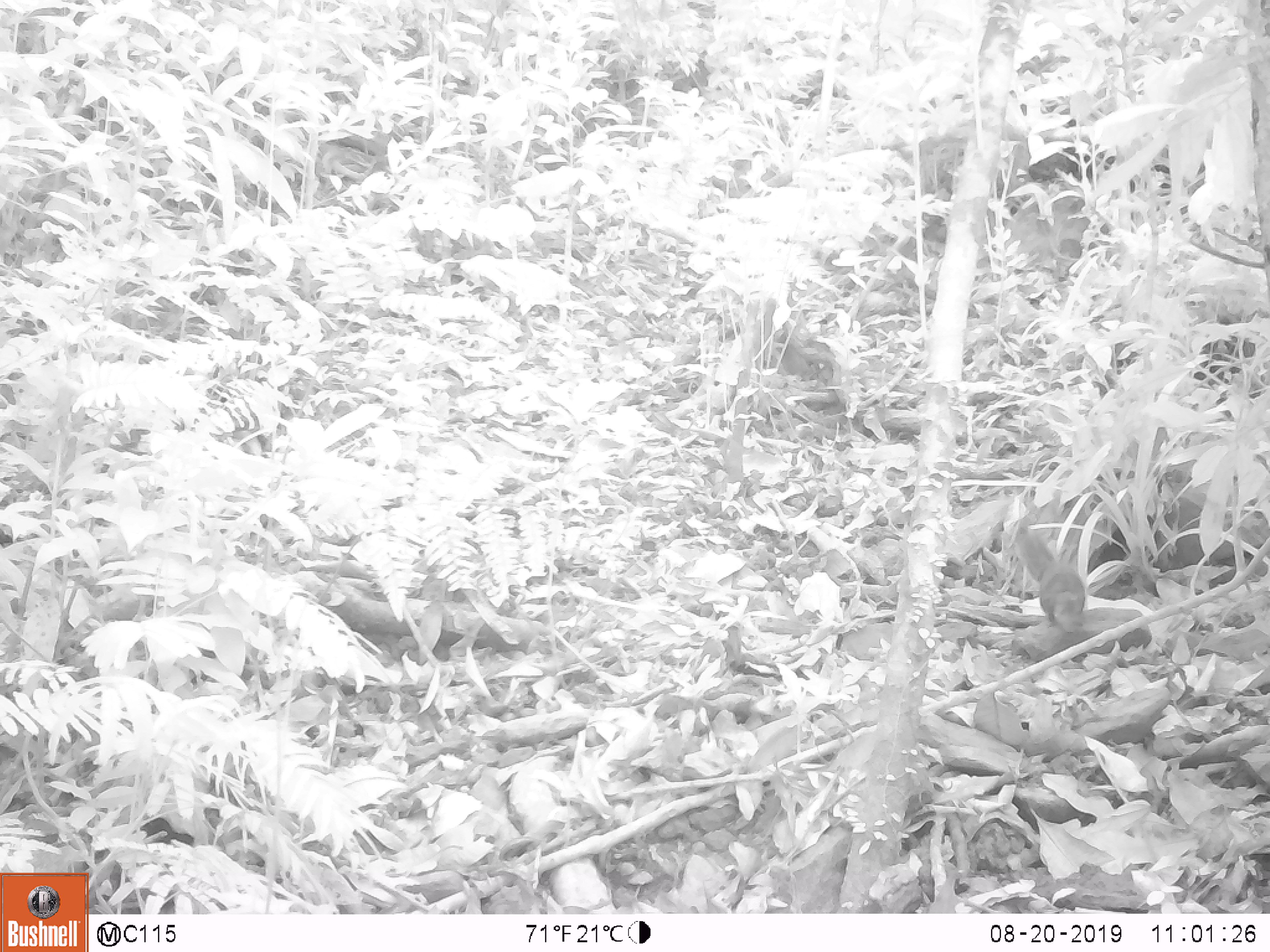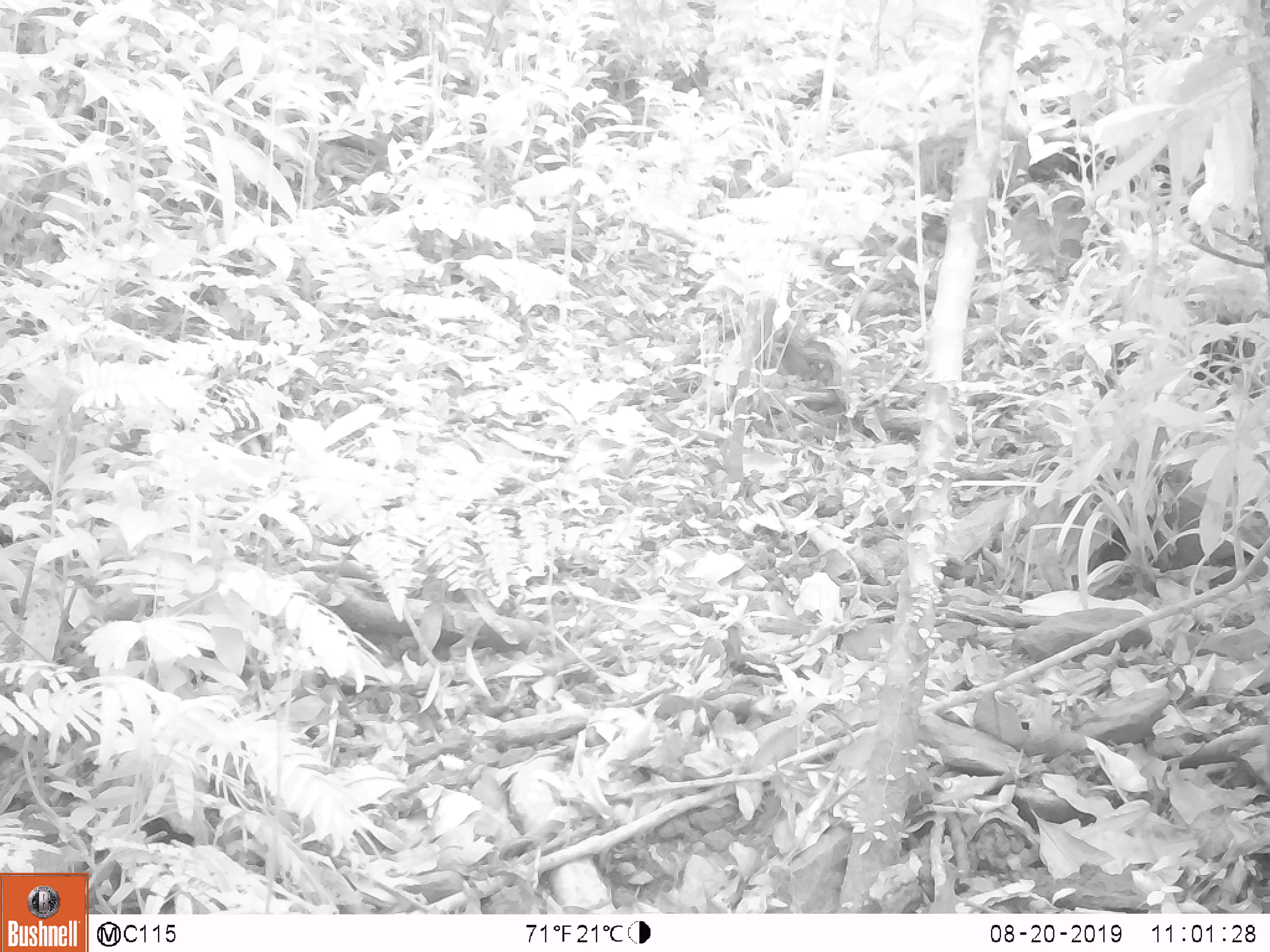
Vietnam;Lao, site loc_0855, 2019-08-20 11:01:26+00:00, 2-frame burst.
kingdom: Animalia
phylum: Chordata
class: Mammalia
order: Rodentia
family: Sciuridae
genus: Dremomys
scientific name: Dremomys rufigenis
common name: red-cheeked squirrel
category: red cheeked squirrel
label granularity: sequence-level